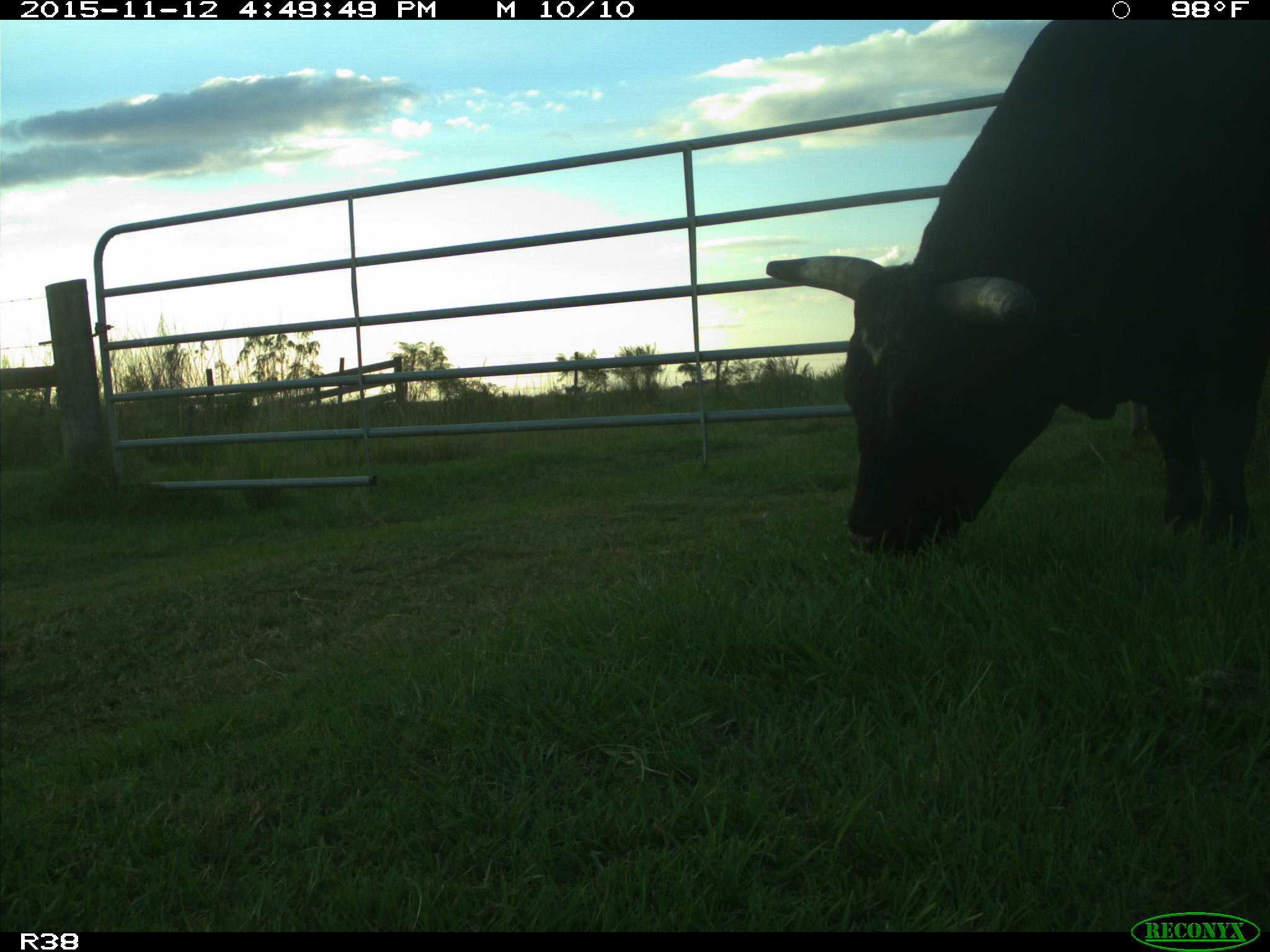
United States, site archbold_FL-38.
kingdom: Animalia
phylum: Chordata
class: Mammalia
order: Artiodactyla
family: Bovidae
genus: Bos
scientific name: Bos taurus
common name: domestic cow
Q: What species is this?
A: Bos taurus (domestic cow).